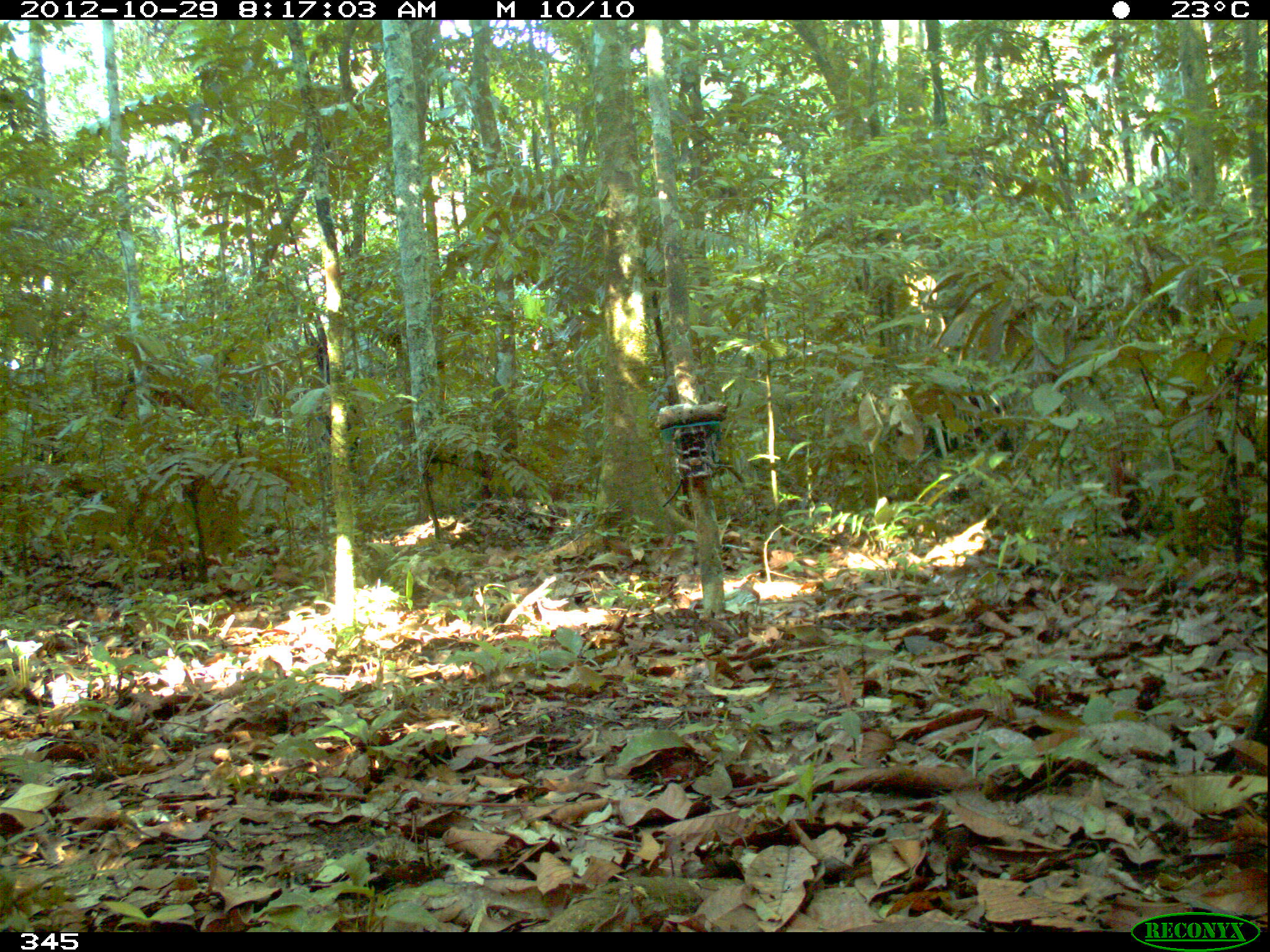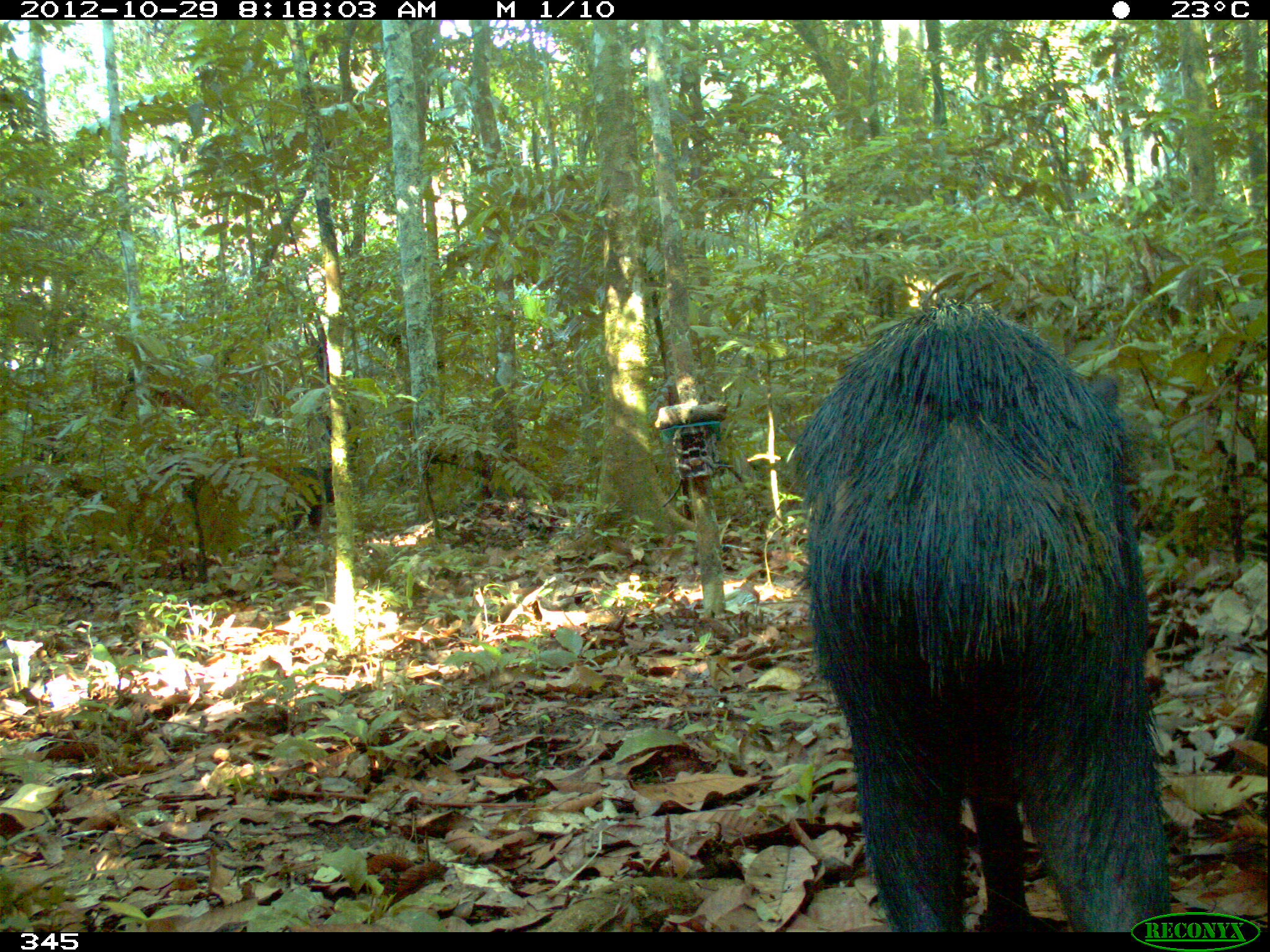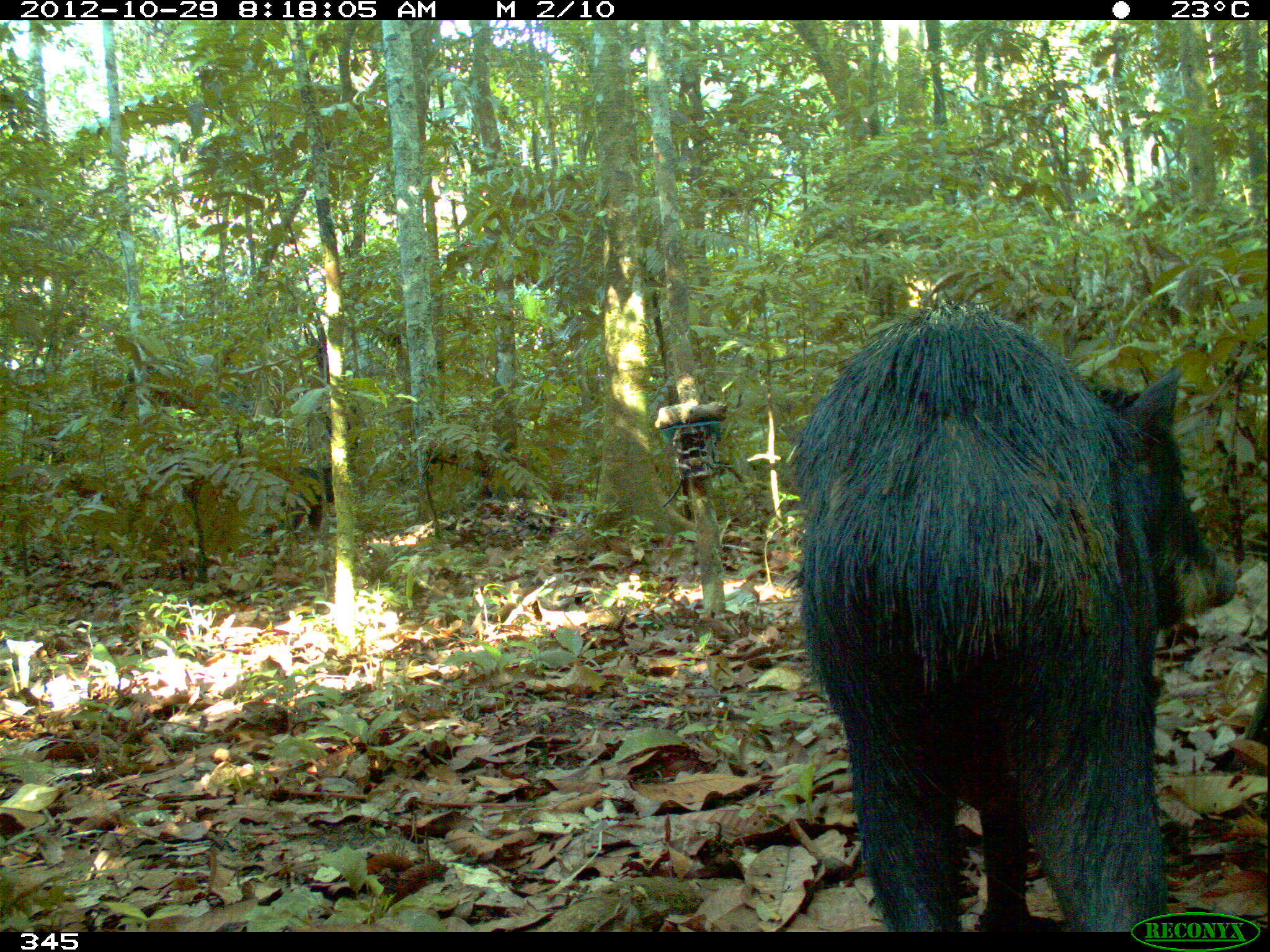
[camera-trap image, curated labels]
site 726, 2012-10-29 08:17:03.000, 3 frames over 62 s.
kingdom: Animalia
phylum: Chordata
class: Mammalia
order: Artiodactyla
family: Tayassuidae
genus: Tayassu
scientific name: Tayassu pecari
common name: white-lipped peccary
Tayassu pecari (white-lipped peccary).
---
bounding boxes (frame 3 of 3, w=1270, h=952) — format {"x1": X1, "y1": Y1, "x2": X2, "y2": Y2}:
tayassu pecari: {"x1": 788, "y1": 300, "x2": 1237, "y2": 930}; {"x1": 268, "y1": 463, "x2": 333, "y2": 532}